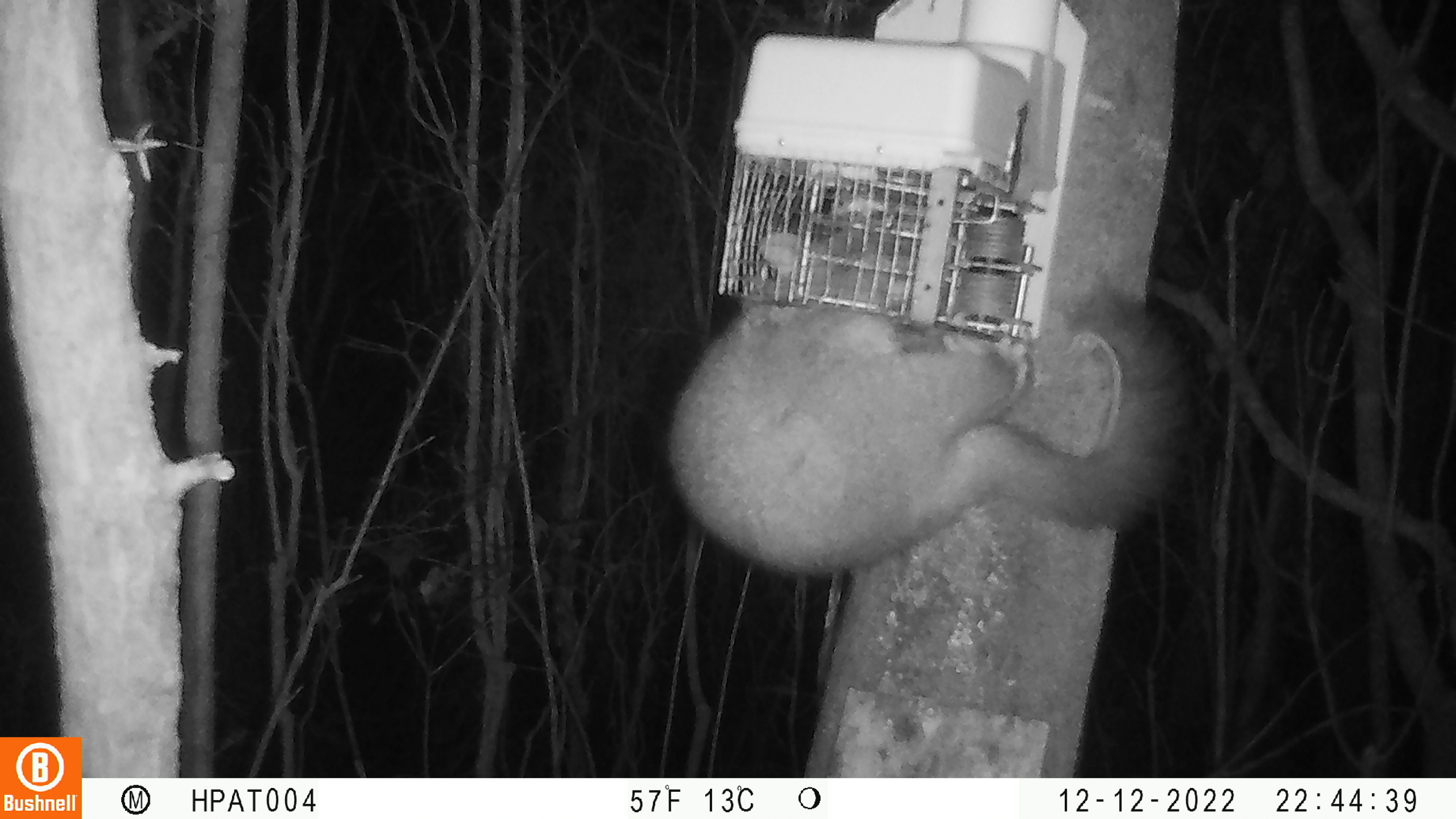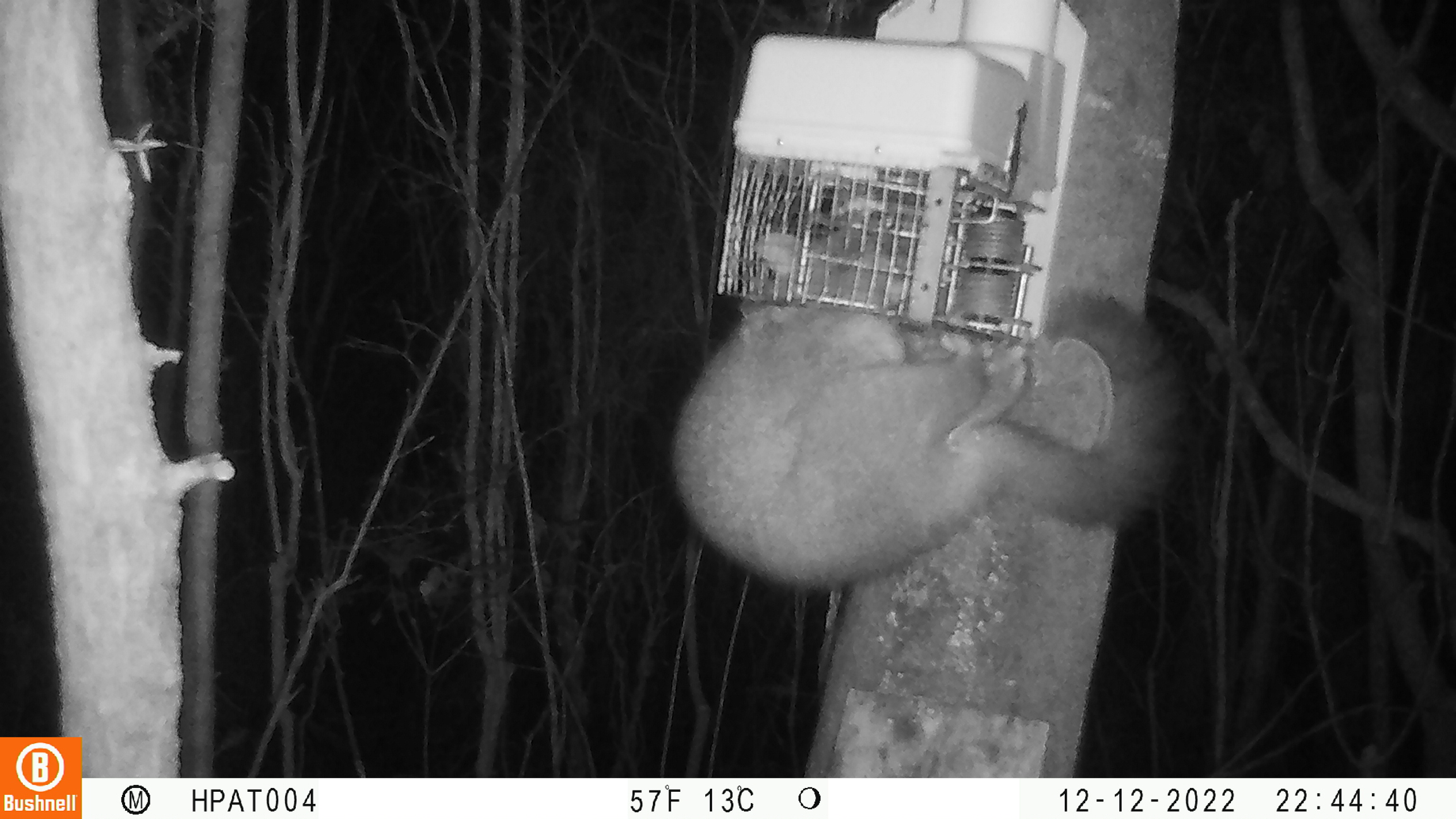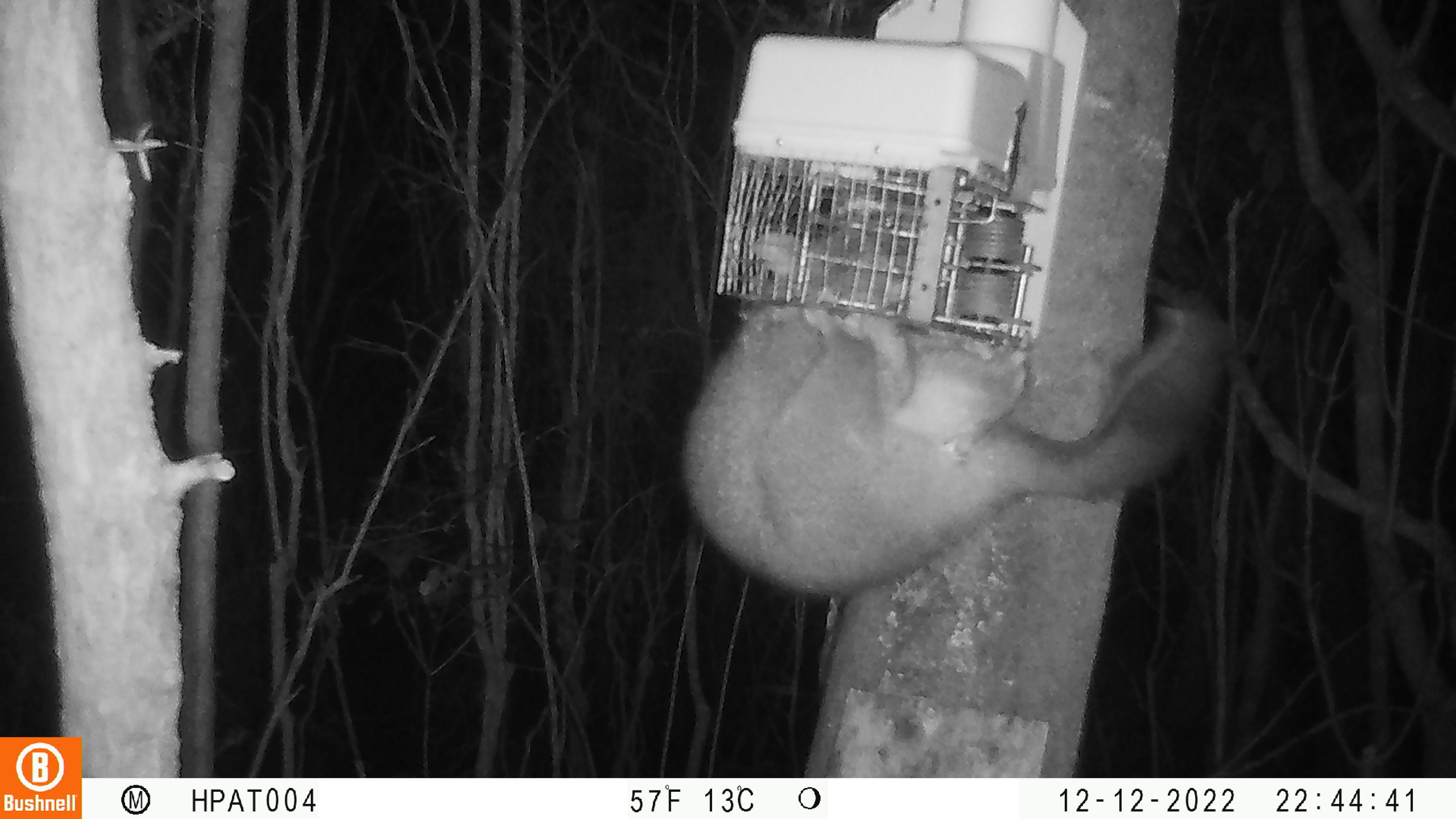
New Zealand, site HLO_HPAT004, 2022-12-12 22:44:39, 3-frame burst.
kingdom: Animalia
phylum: Chordata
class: Mammalia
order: Diprotodontia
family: Phalangeridae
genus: Trichosurus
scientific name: Trichosurus vulpecula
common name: common brushtail possum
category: possum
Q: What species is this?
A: Possum (common brushtail possum) (Trichosurus vulpecula).